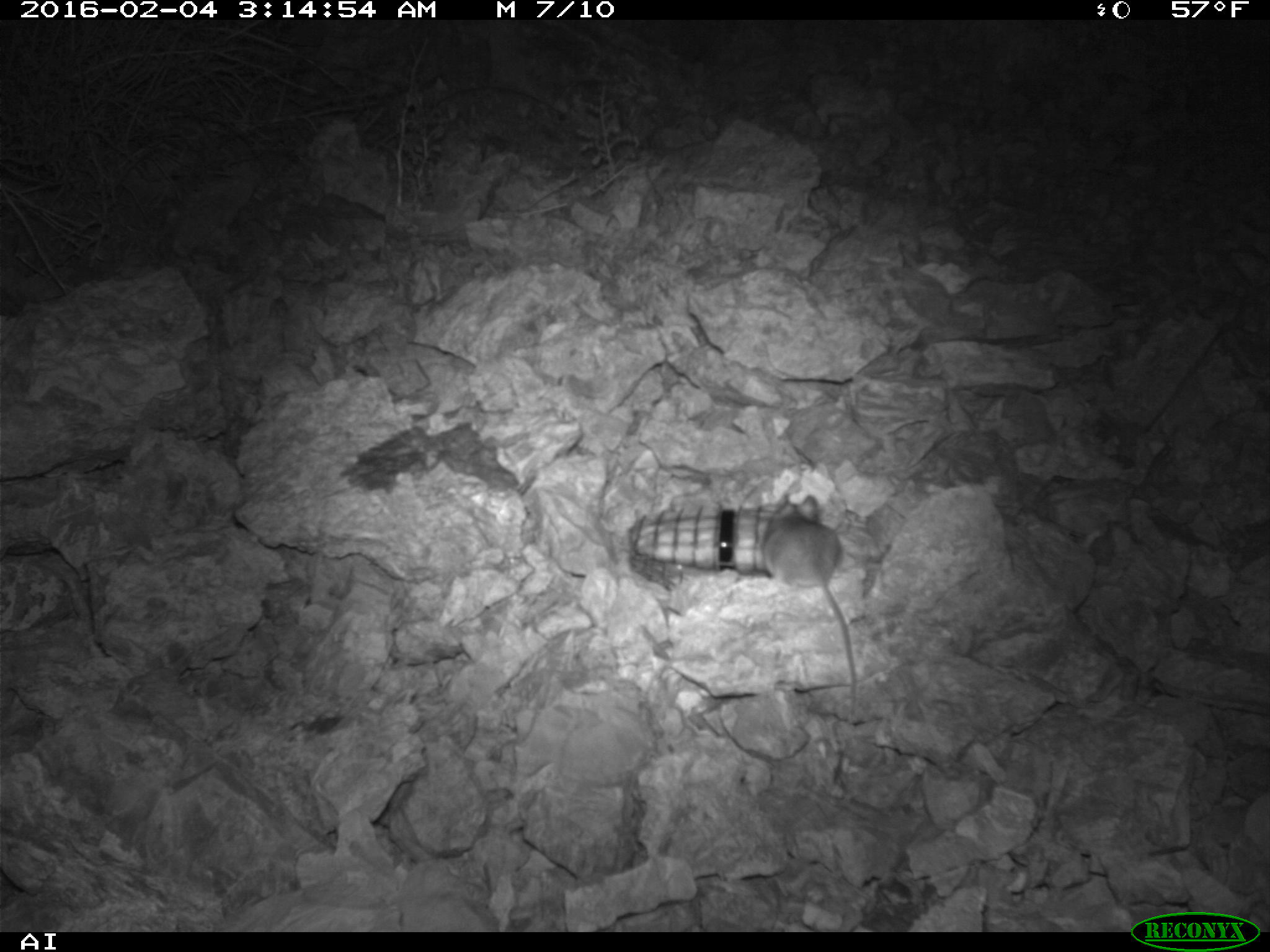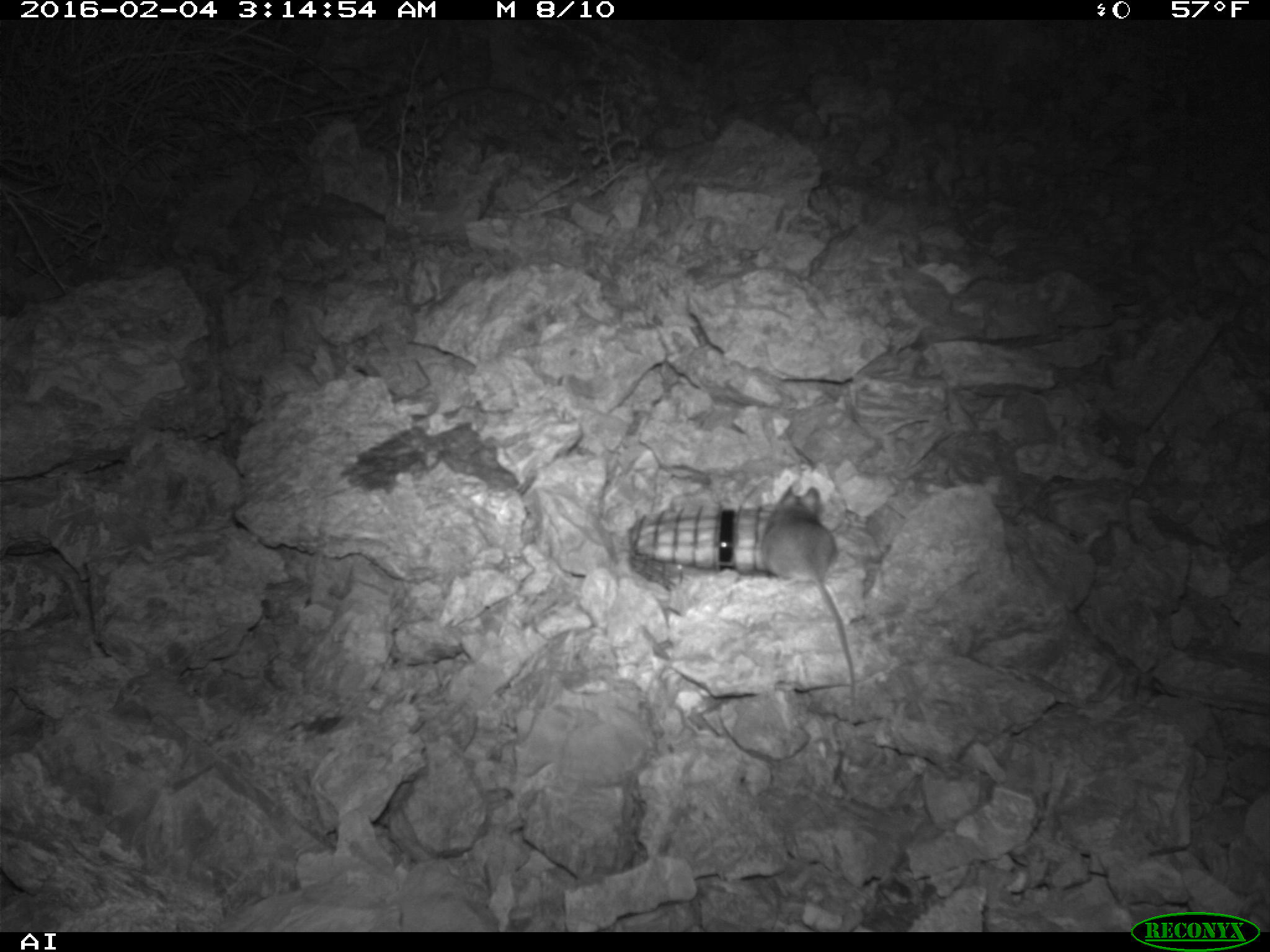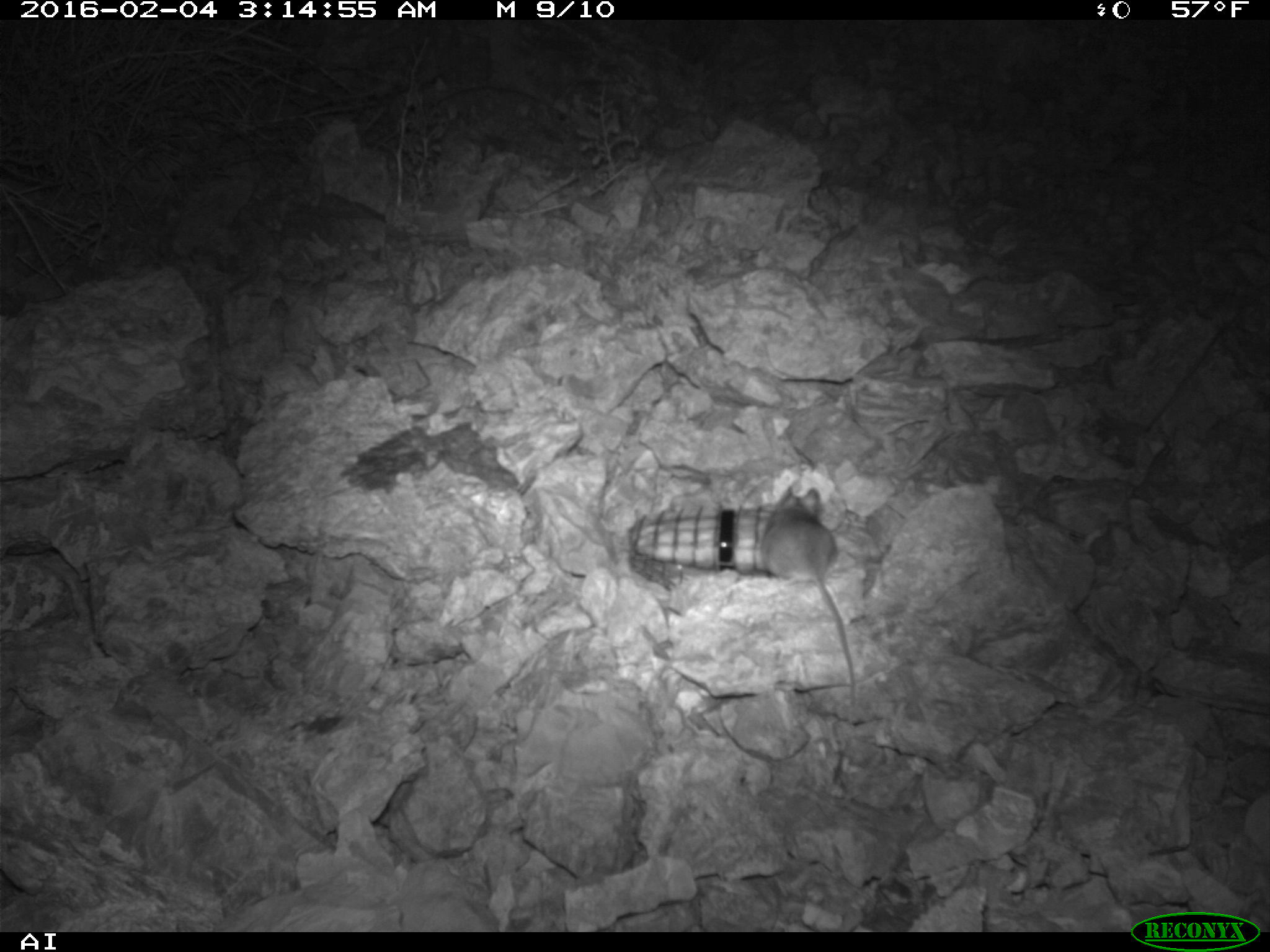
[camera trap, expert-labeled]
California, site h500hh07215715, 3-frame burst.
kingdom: Animalia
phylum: Chordata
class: Mammalia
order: Rodentia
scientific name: Rodentia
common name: rodent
Rodent (Rodentia).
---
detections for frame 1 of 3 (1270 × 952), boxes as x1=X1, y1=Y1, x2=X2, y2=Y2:
rodent: x1=762, y1=493, x2=857, y2=713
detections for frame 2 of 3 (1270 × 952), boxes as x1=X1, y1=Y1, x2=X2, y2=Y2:
rodent: x1=758, y1=474, x2=861, y2=710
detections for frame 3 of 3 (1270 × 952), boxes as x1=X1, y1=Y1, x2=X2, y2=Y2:
rodent: x1=760, y1=484, x2=858, y2=707